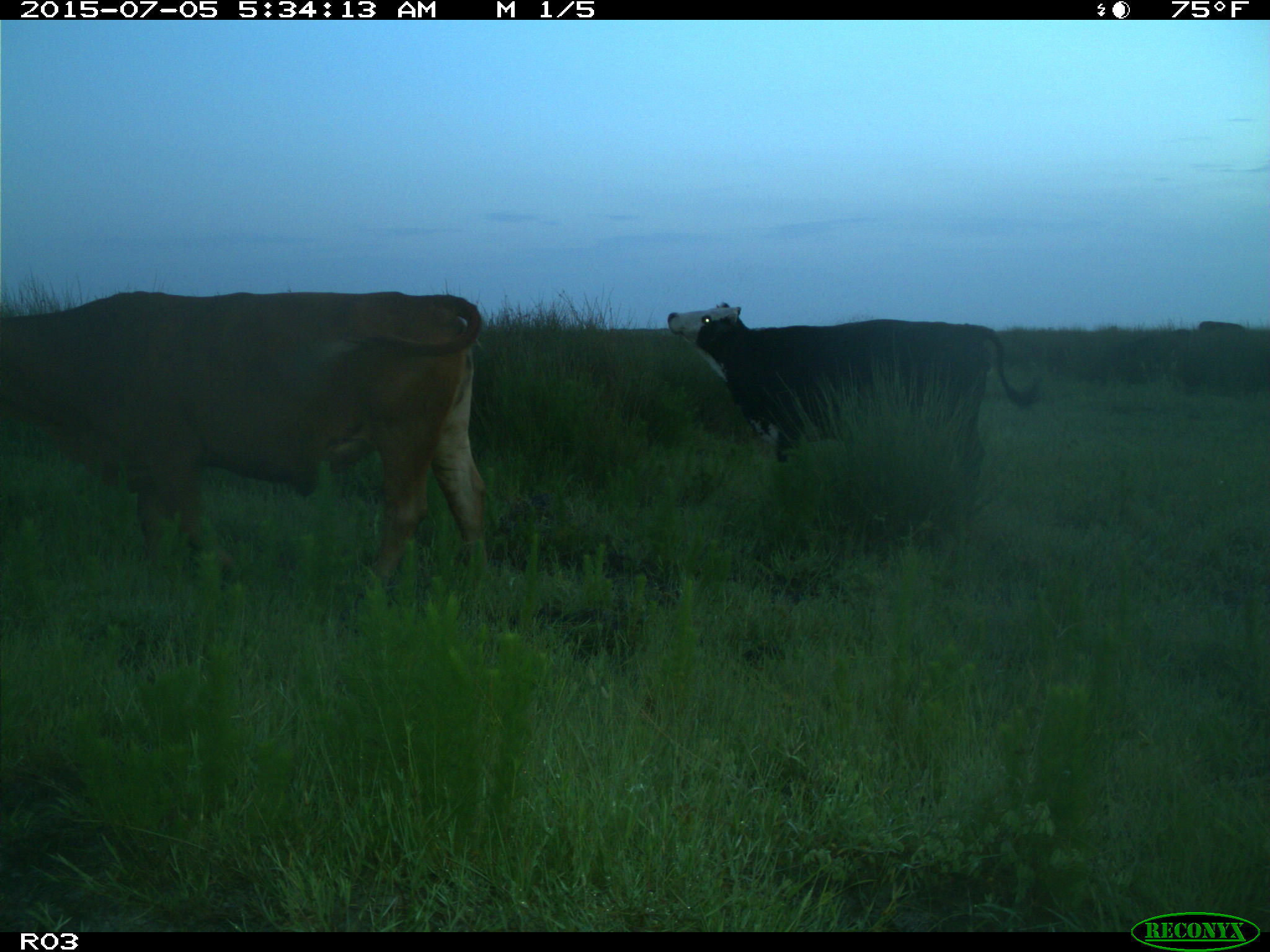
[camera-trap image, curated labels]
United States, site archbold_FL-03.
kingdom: Animalia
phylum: Chordata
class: Mammalia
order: Artiodactyla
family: Bovidae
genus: Bos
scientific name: Bos taurus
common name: domestic cow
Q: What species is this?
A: Bos taurus (domestic cow).